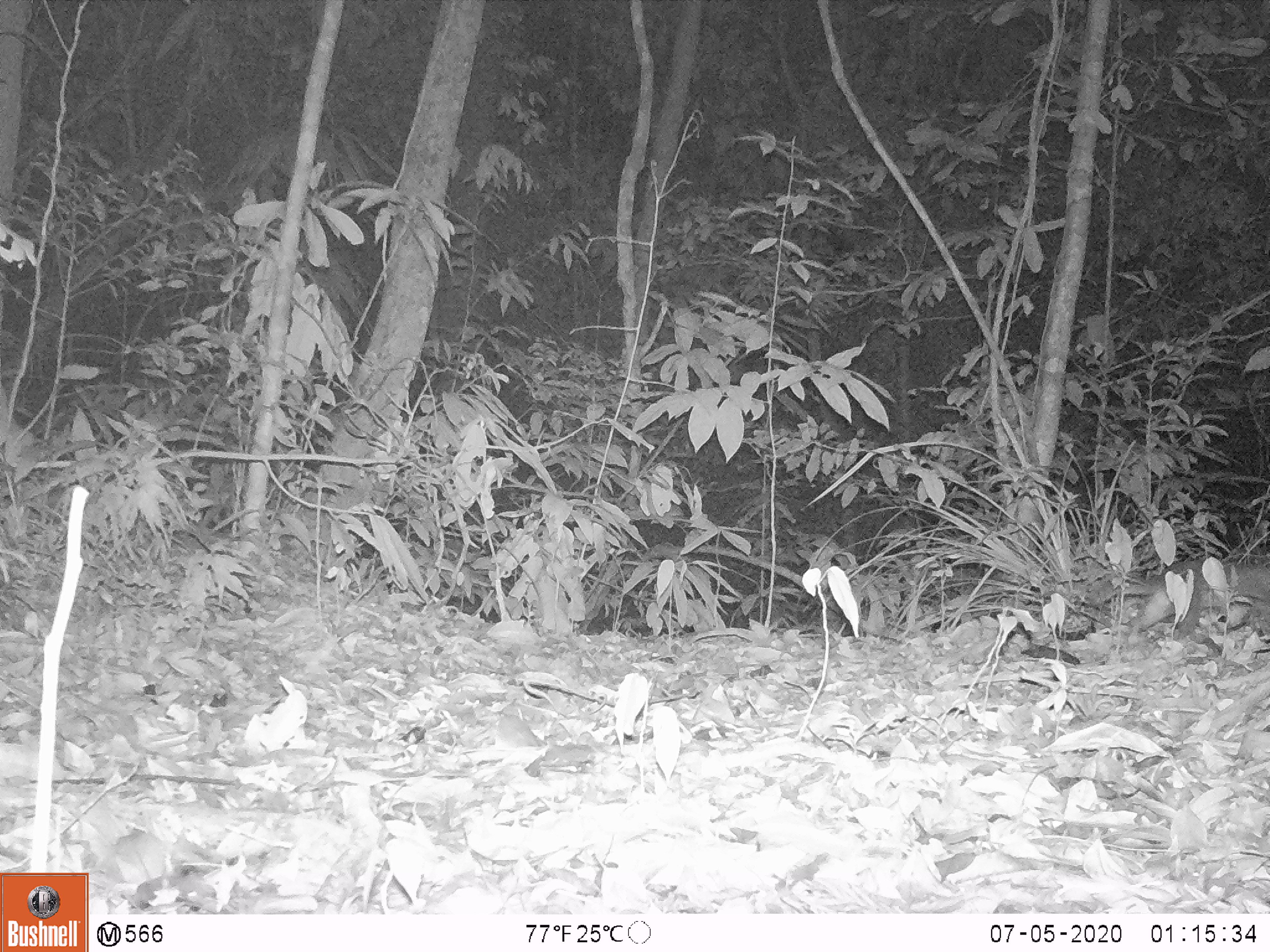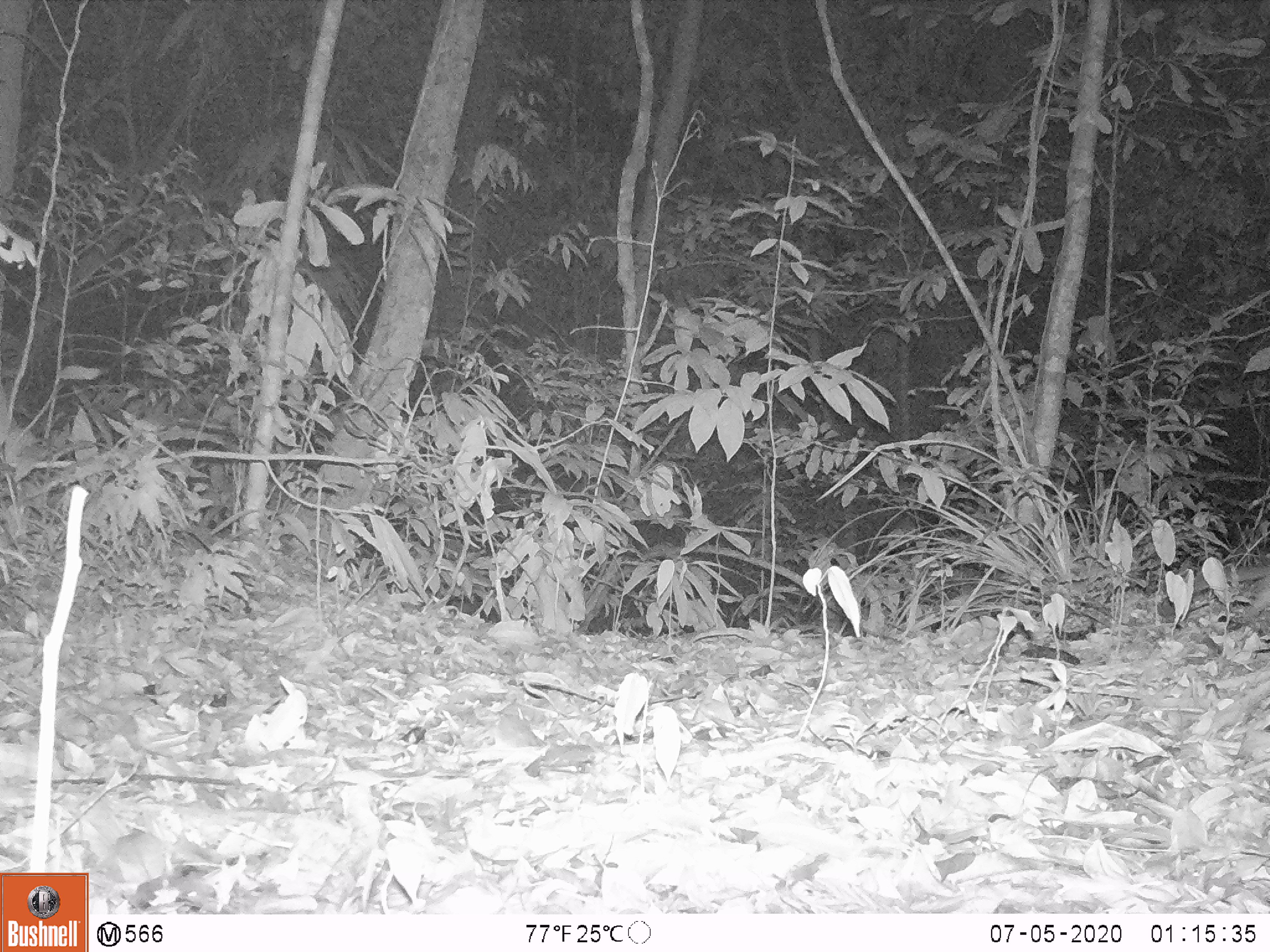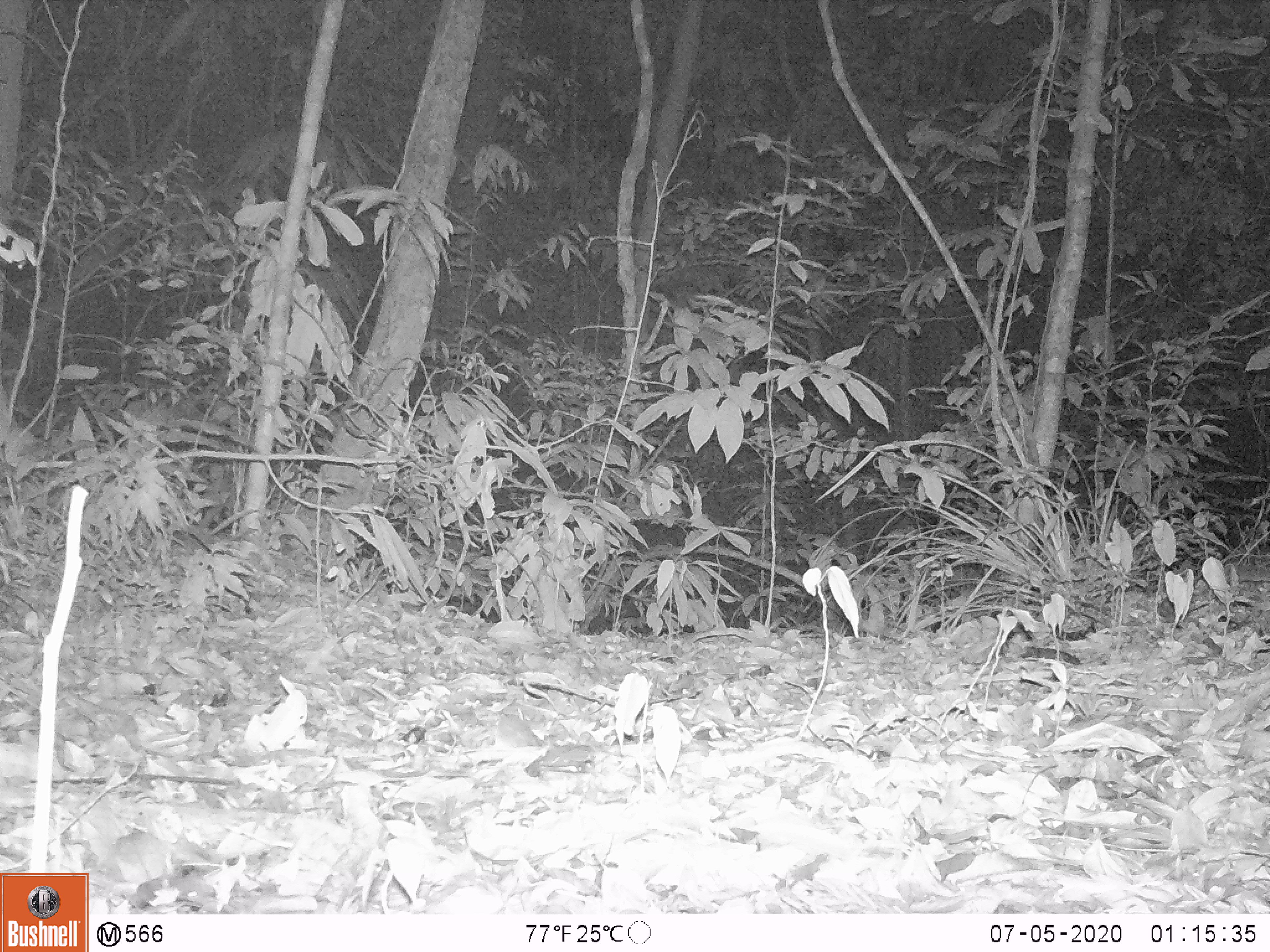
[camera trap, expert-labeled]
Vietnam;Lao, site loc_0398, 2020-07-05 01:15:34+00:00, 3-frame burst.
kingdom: Animalia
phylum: Chordata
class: Mammalia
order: Carnivora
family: Mustelidae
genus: Melogale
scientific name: Melogale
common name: ferret badger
Ferret badger (Melogale). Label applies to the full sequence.